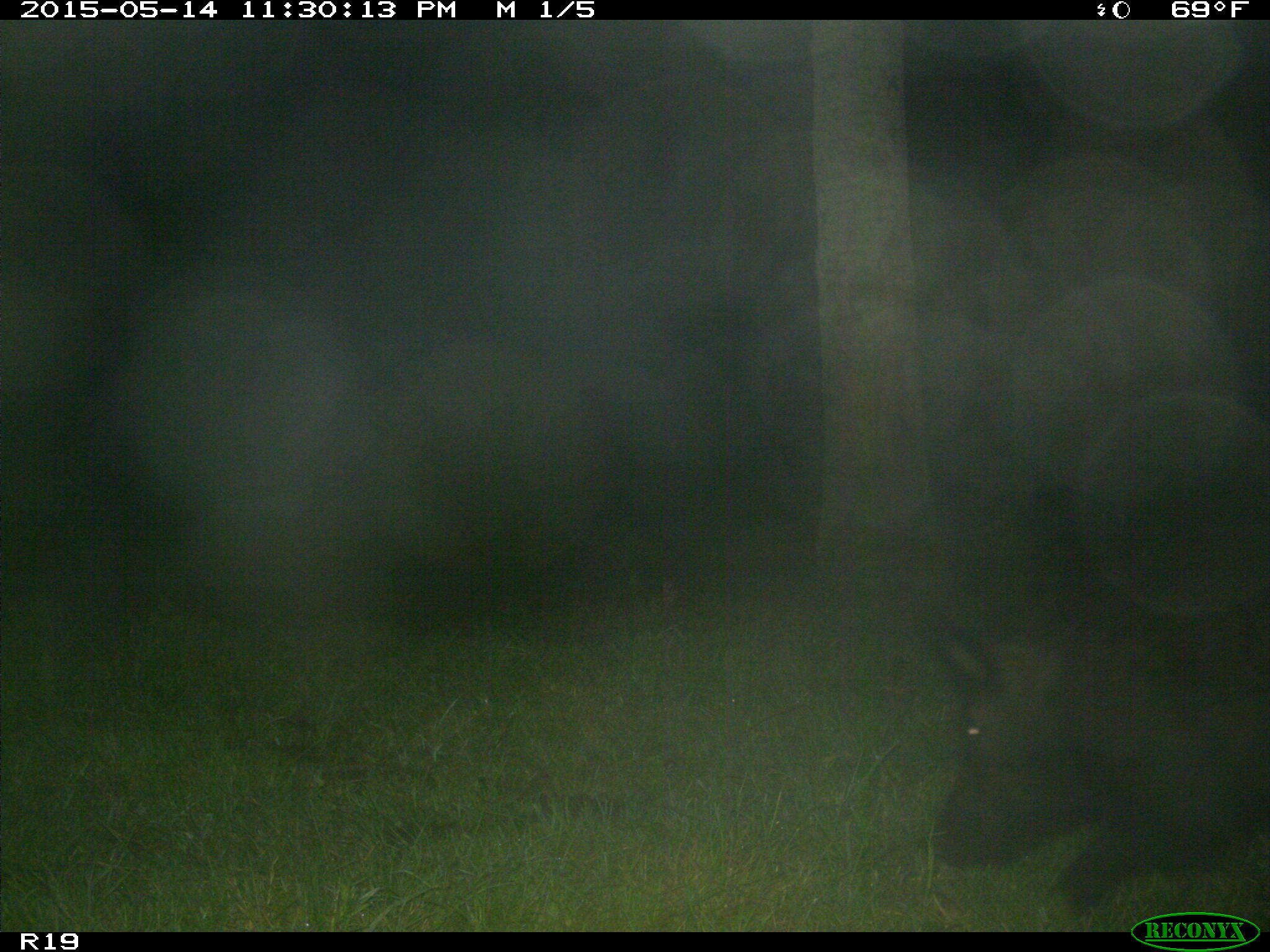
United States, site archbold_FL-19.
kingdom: Animalia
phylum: Chordata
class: Mammalia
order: Artiodactyla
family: Suidae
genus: Sus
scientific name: Sus scrofa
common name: wild boar